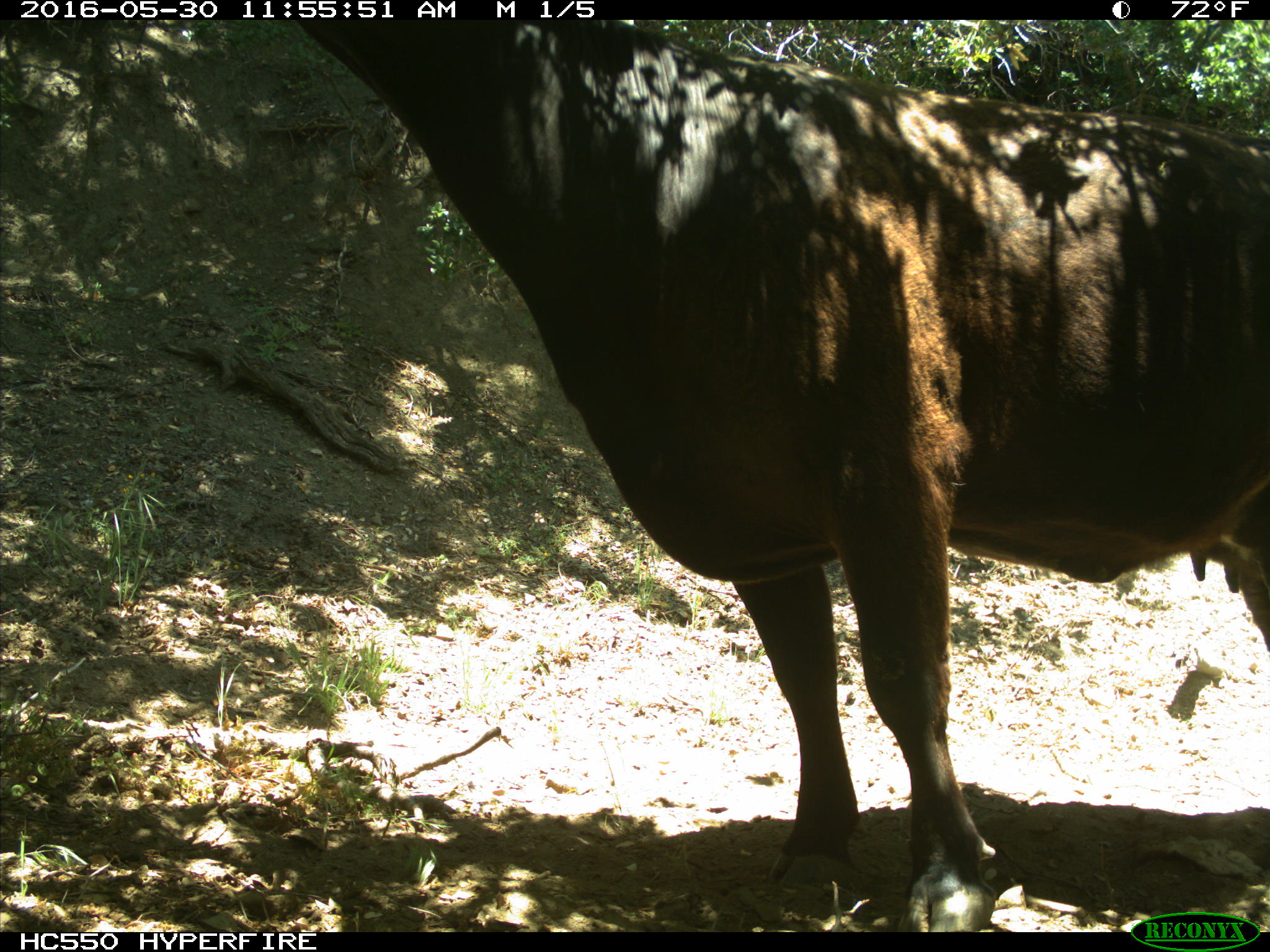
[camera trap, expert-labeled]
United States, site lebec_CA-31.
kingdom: Animalia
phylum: Chordata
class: Mammalia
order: Artiodactyla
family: Bovidae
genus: Bos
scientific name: Bos taurus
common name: domestic cow